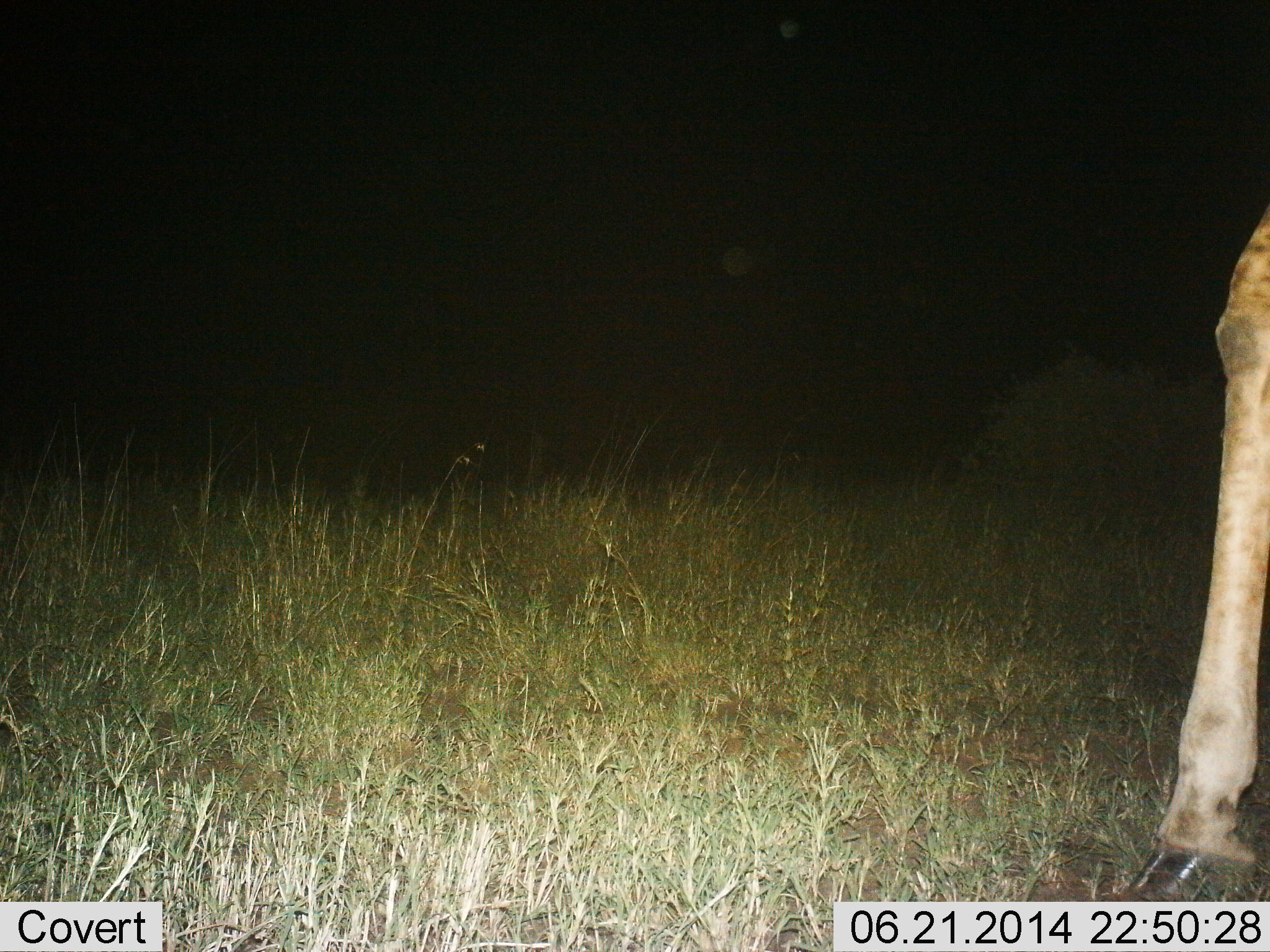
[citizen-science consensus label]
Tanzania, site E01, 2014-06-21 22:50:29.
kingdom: Animalia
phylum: Chordata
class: Mammalia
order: Artiodactyla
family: Giraffidae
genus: Giraffa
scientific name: Giraffa camelopardalis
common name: giraffe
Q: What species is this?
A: Giraffe (Giraffa camelopardalis).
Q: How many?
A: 1.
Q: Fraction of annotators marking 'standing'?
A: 60%.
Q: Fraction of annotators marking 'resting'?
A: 0%.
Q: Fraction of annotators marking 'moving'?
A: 40%.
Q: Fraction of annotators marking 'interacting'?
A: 0%.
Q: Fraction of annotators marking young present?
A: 0%.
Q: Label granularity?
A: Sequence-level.